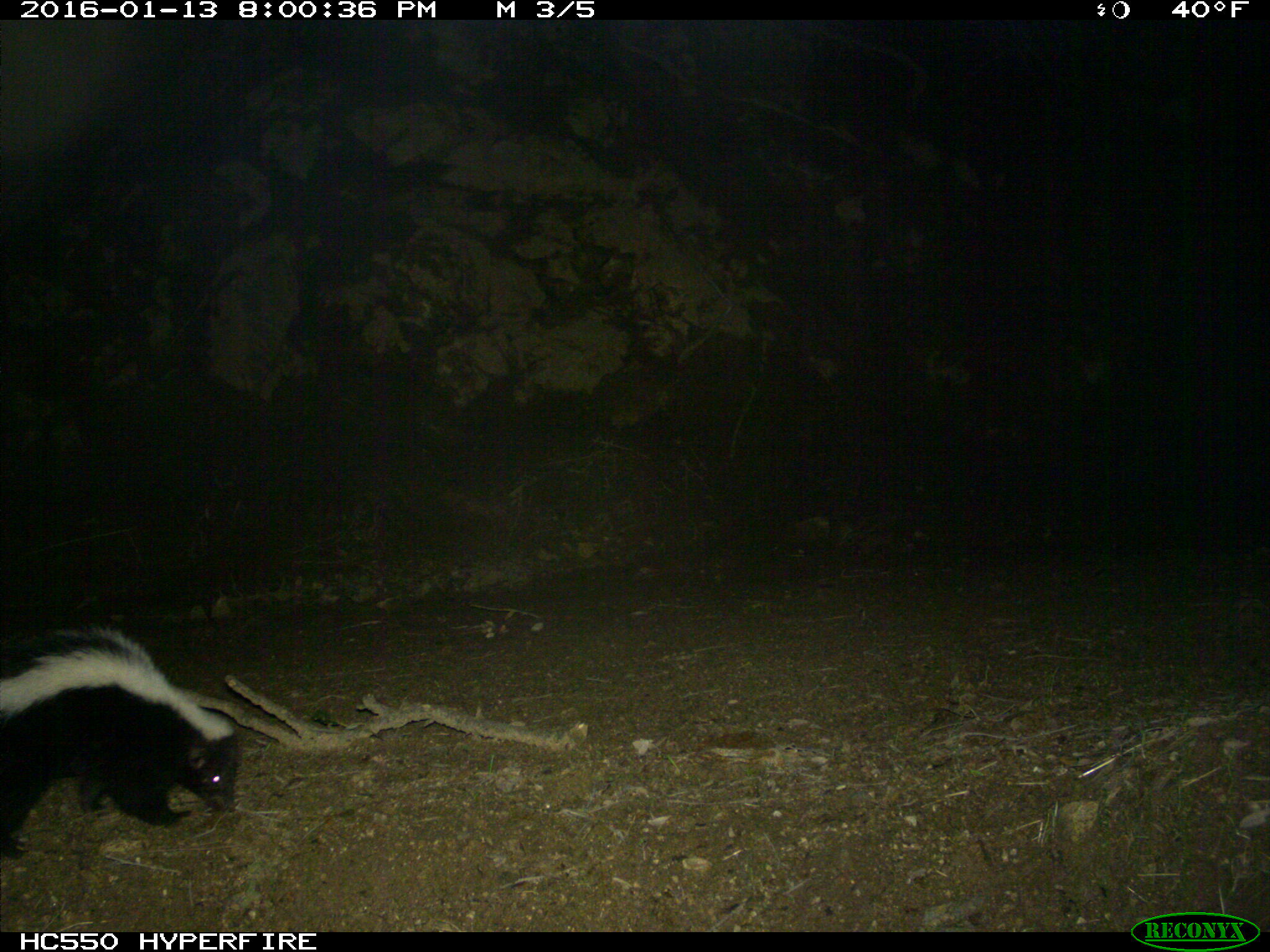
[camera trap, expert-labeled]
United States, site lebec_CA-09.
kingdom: Animalia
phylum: Chordata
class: Mammalia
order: Carnivora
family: Mephitidae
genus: Mephitis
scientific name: Mephitis mephitis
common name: striped skunk